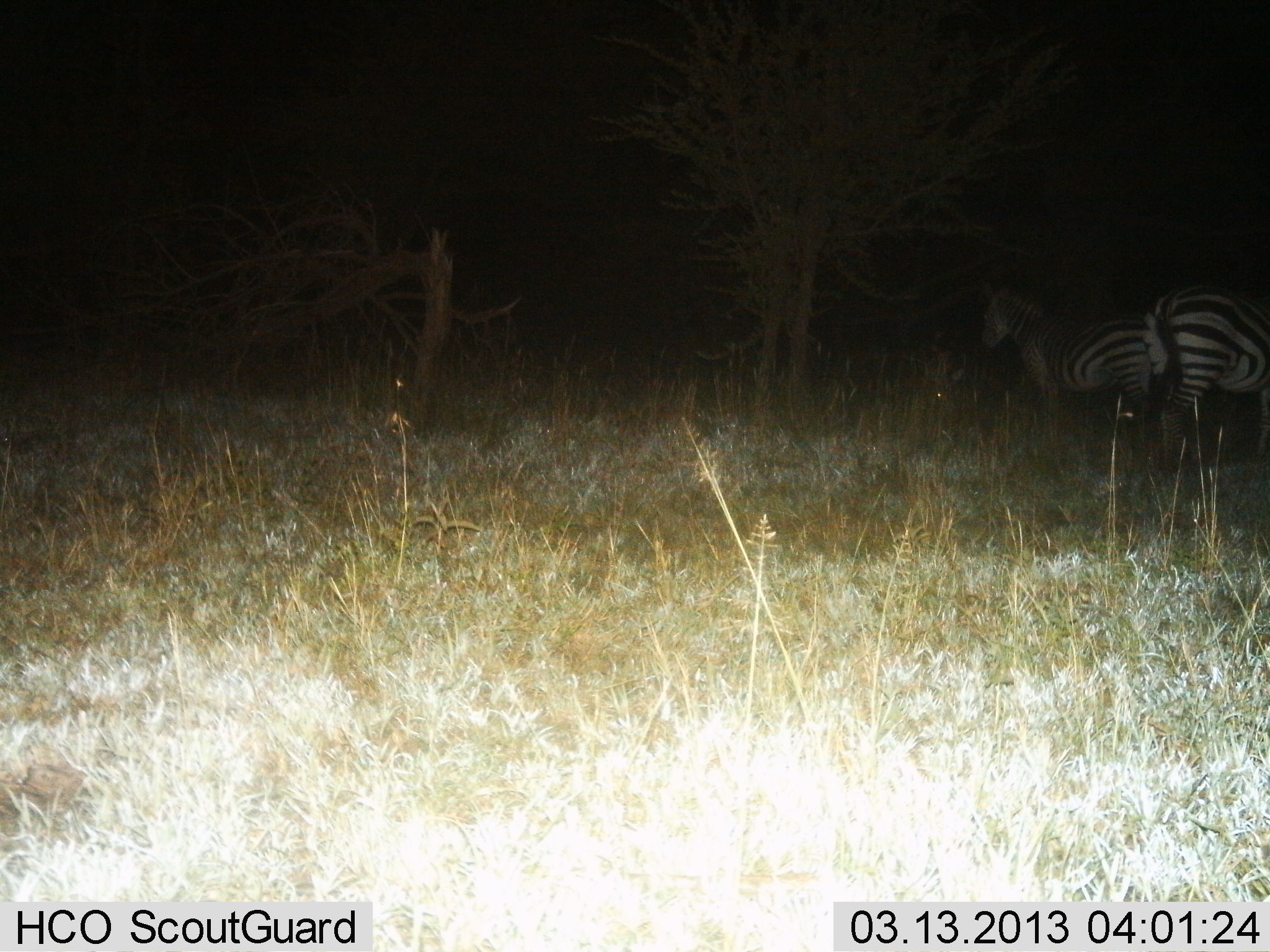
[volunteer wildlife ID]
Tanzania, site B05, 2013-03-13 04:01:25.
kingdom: Animalia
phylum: Chordata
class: Mammalia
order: Perissodactyla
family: Equidae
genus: Equus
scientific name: Equus quagga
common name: plains zebra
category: zebra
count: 2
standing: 88%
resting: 6%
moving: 12%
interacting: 12%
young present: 0%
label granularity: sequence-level